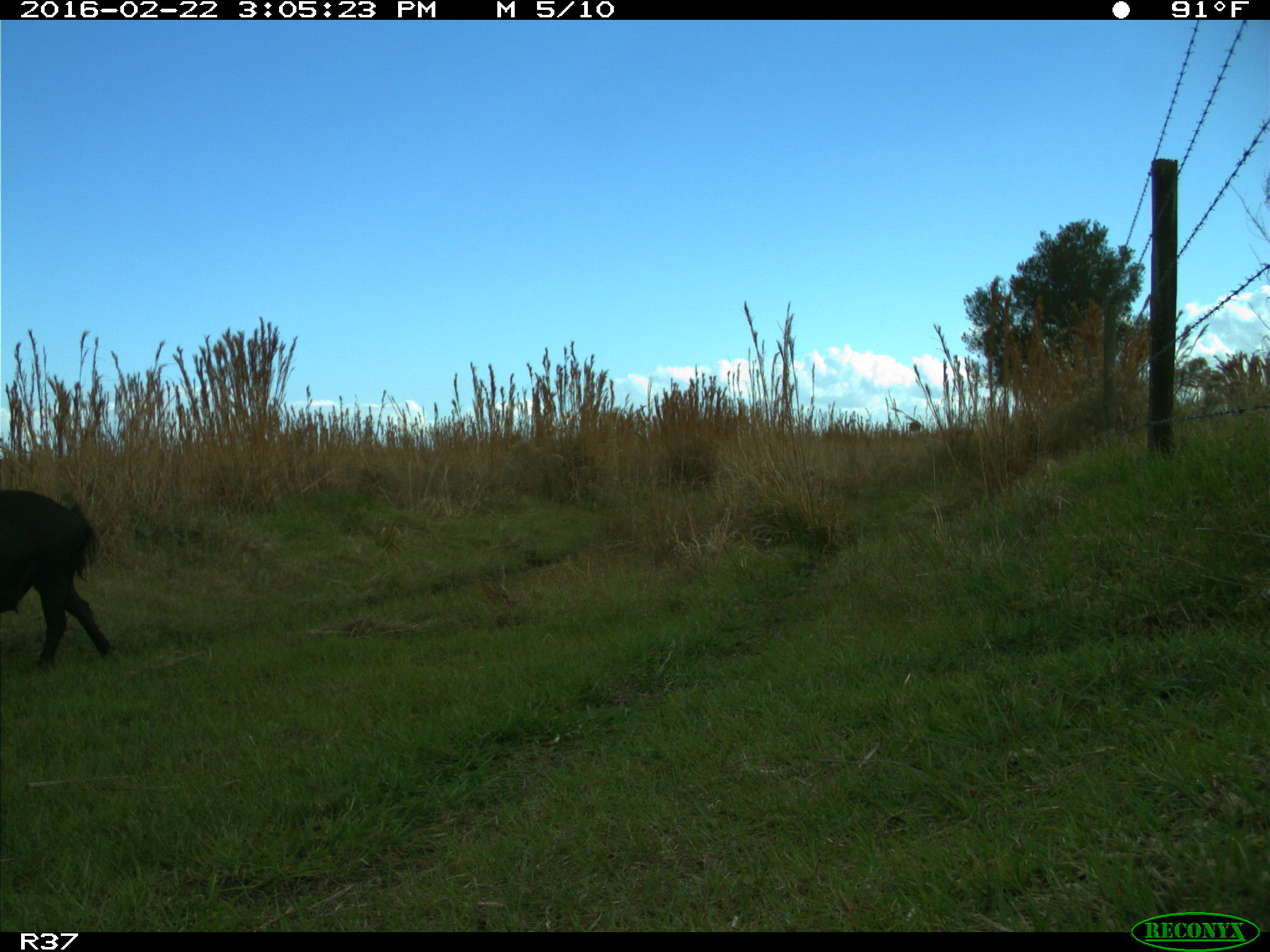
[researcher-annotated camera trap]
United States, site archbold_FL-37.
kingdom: Animalia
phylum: Chordata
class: Mammalia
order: Artiodactyla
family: Suidae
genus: Sus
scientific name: Sus scrofa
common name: wild boar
Sus scrofa (wild boar).